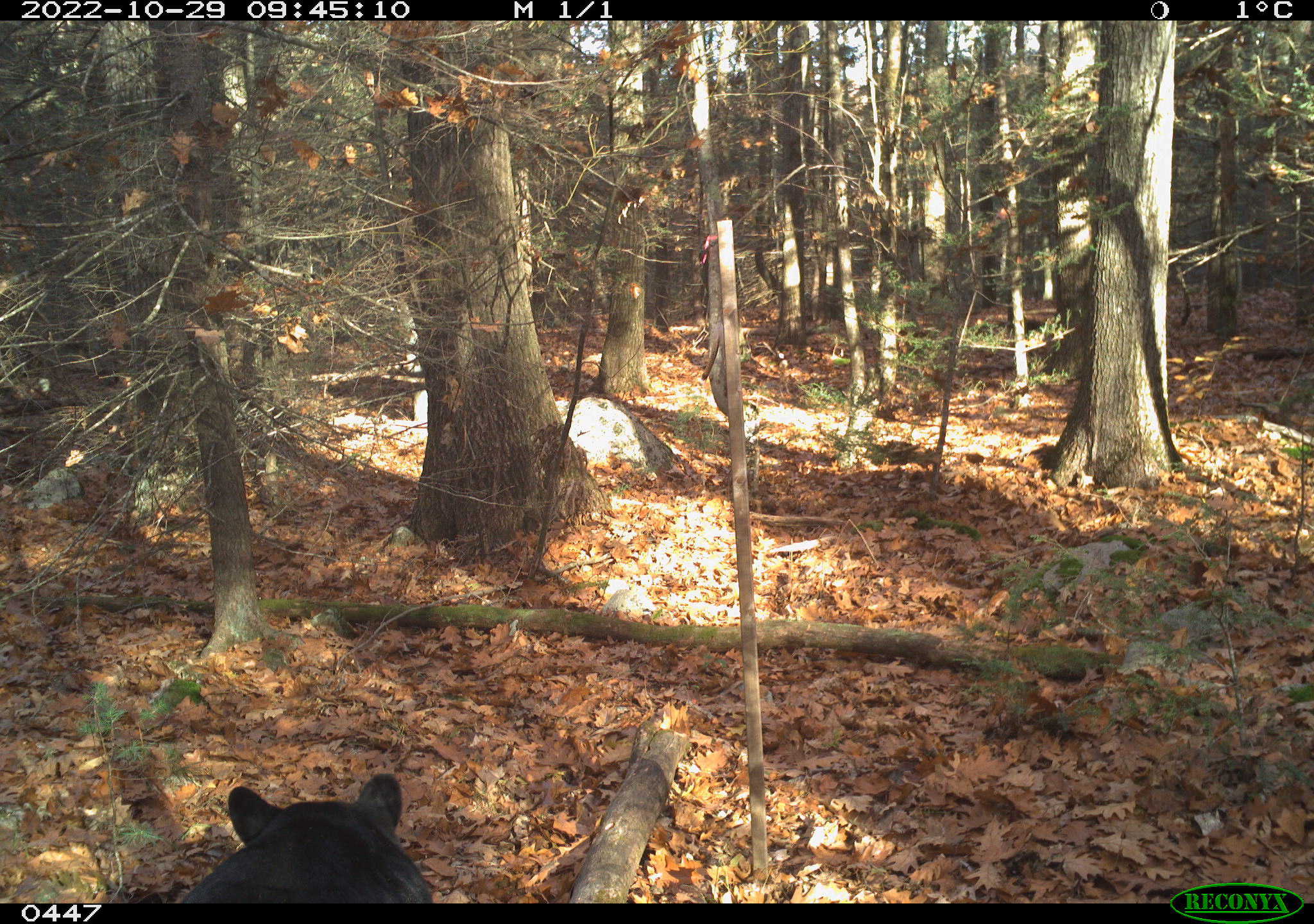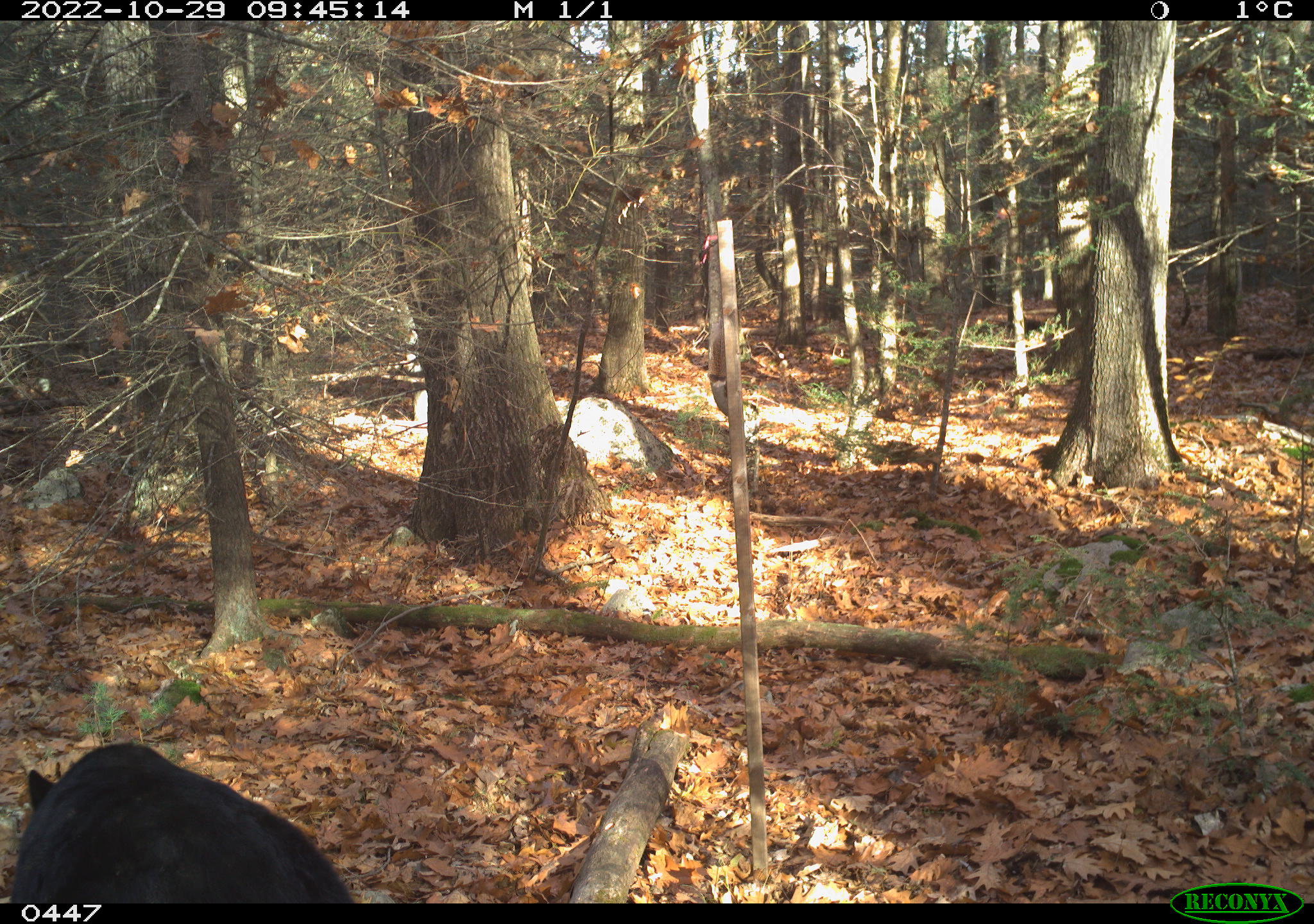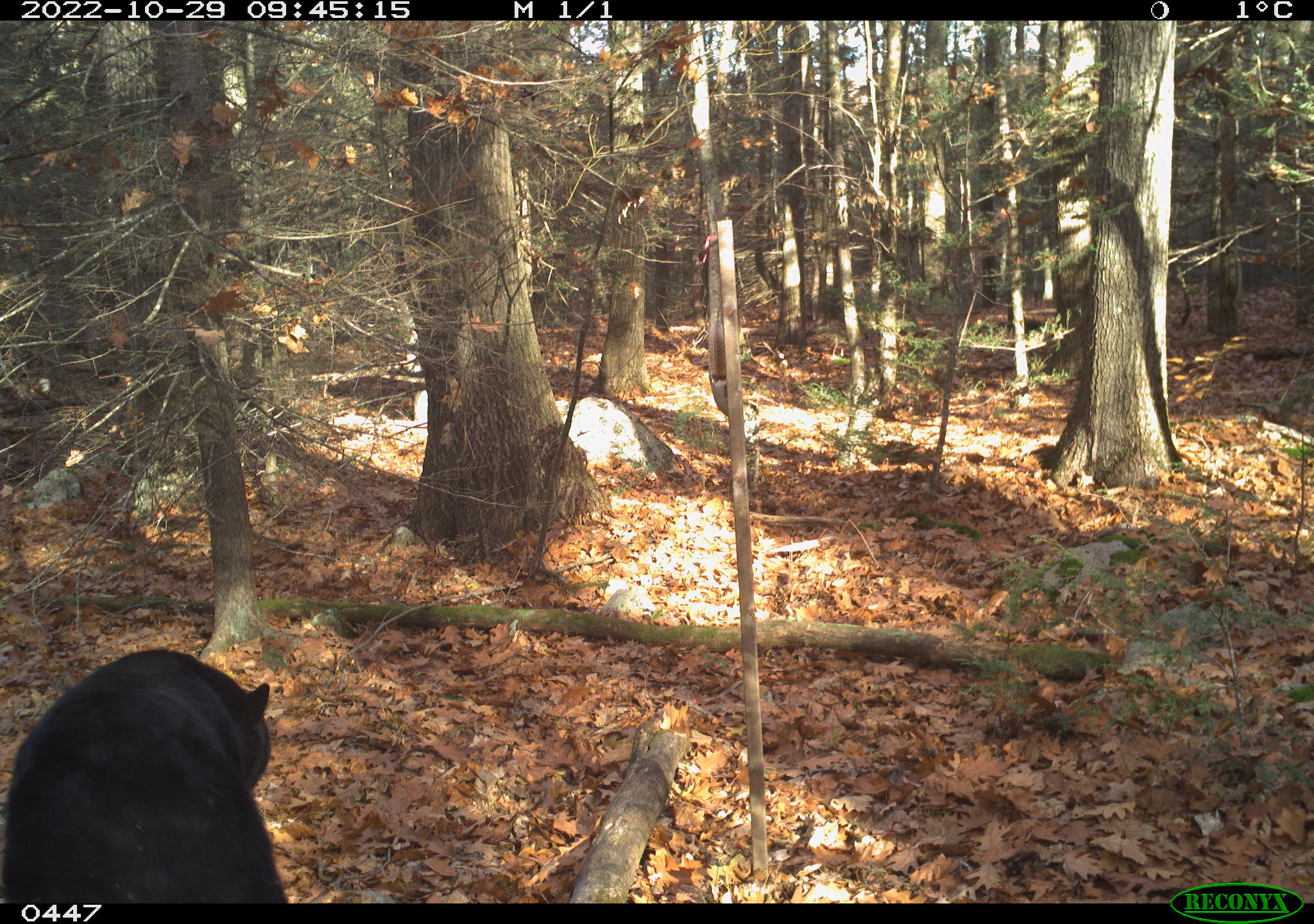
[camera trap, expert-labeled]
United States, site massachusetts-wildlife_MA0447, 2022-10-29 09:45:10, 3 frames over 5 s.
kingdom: Animalia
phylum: Chordata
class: Mammalia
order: Carnivora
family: Ursidae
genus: Ursus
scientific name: Ursus americanus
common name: black bear